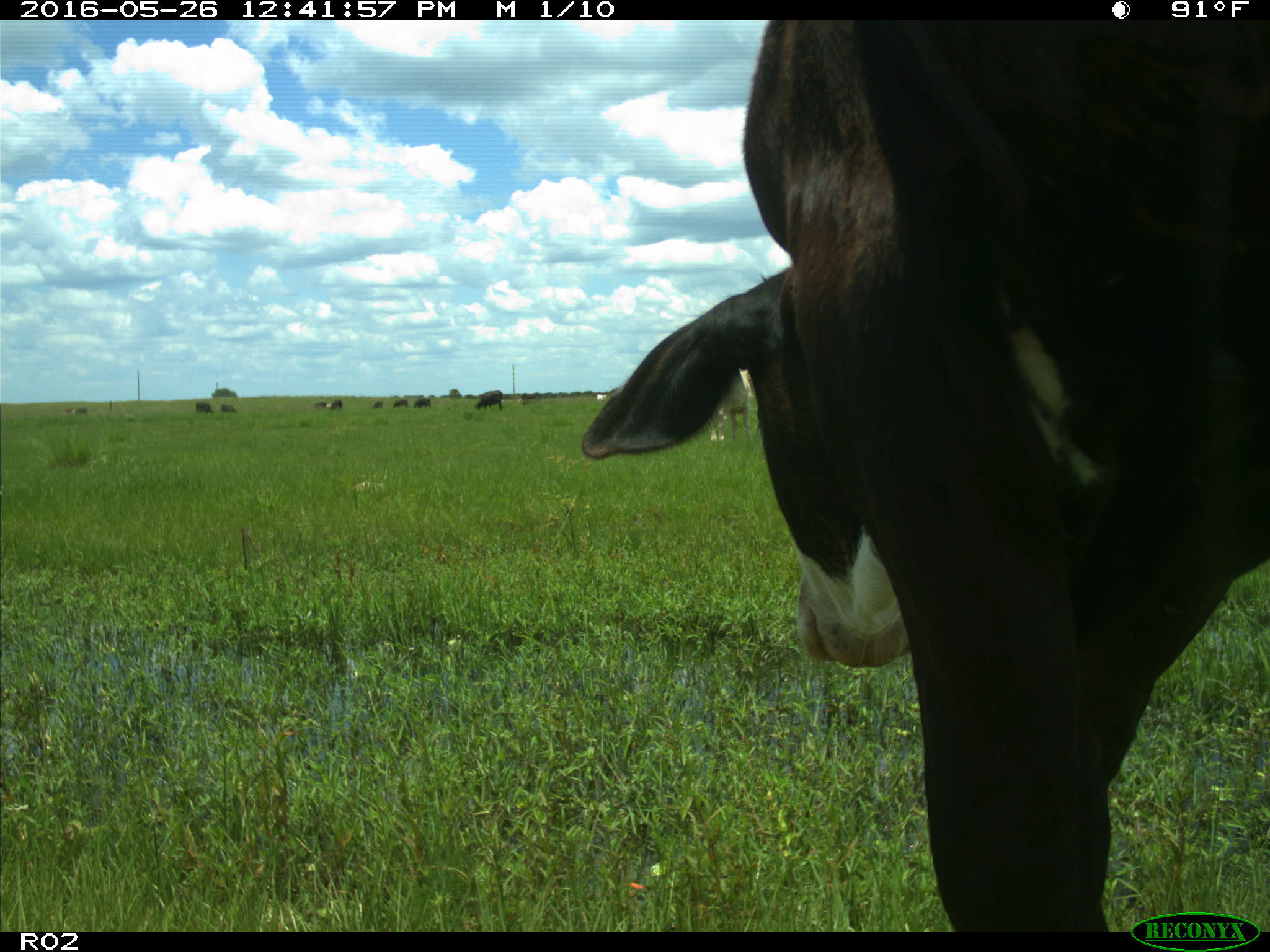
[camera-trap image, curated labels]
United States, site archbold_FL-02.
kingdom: Animalia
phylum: Chordata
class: Mammalia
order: Artiodactyla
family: Bovidae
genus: Bos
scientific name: Bos taurus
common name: domestic cow